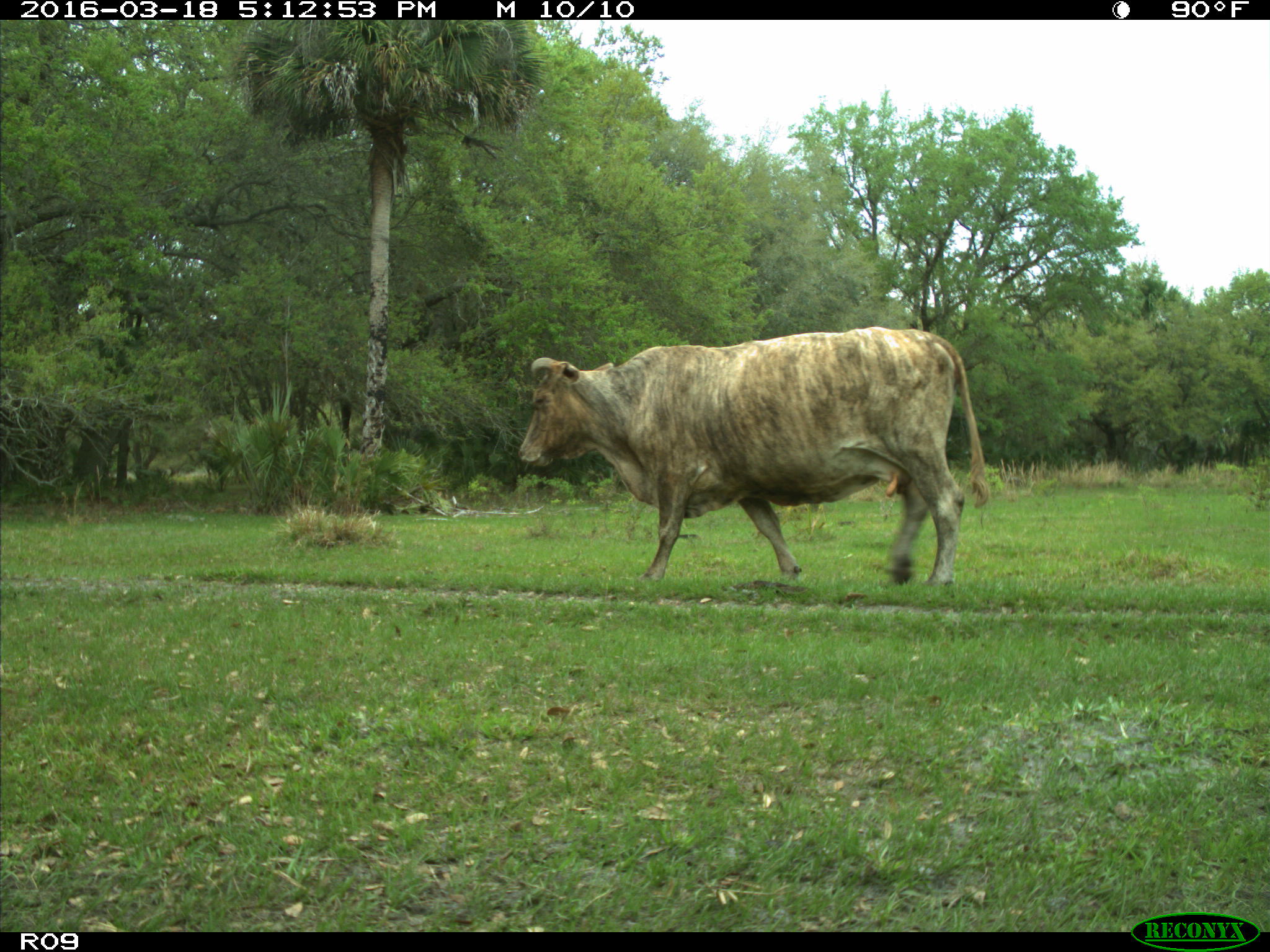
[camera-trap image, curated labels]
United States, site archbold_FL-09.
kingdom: Animalia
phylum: Chordata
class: Mammalia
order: Artiodactyla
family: Bovidae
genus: Bos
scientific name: Bos taurus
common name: domestic cow